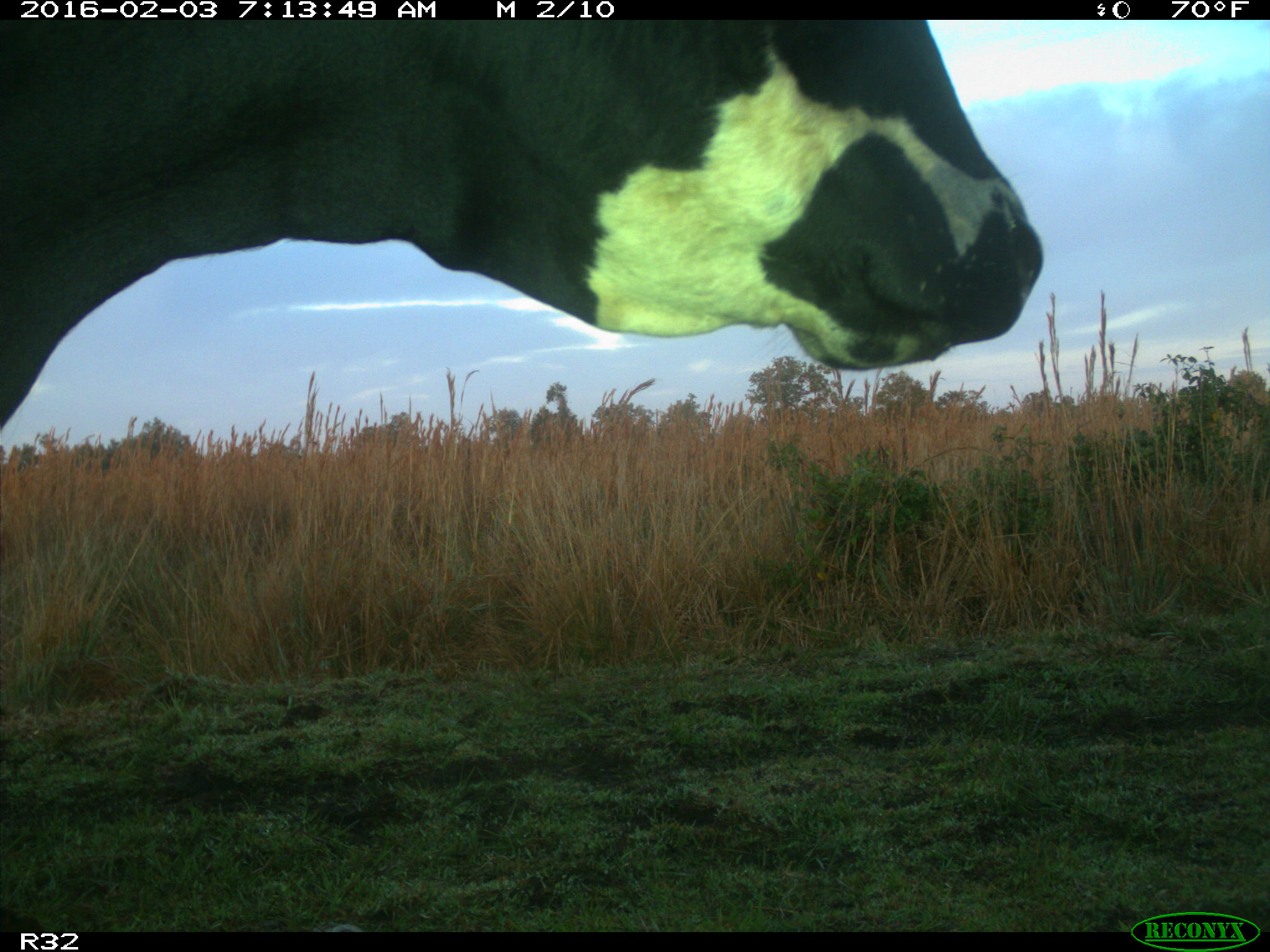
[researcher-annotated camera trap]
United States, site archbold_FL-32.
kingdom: Animalia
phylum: Chordata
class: Mammalia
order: Artiodactyla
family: Bovidae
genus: Bos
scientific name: Bos taurus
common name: domestic cow